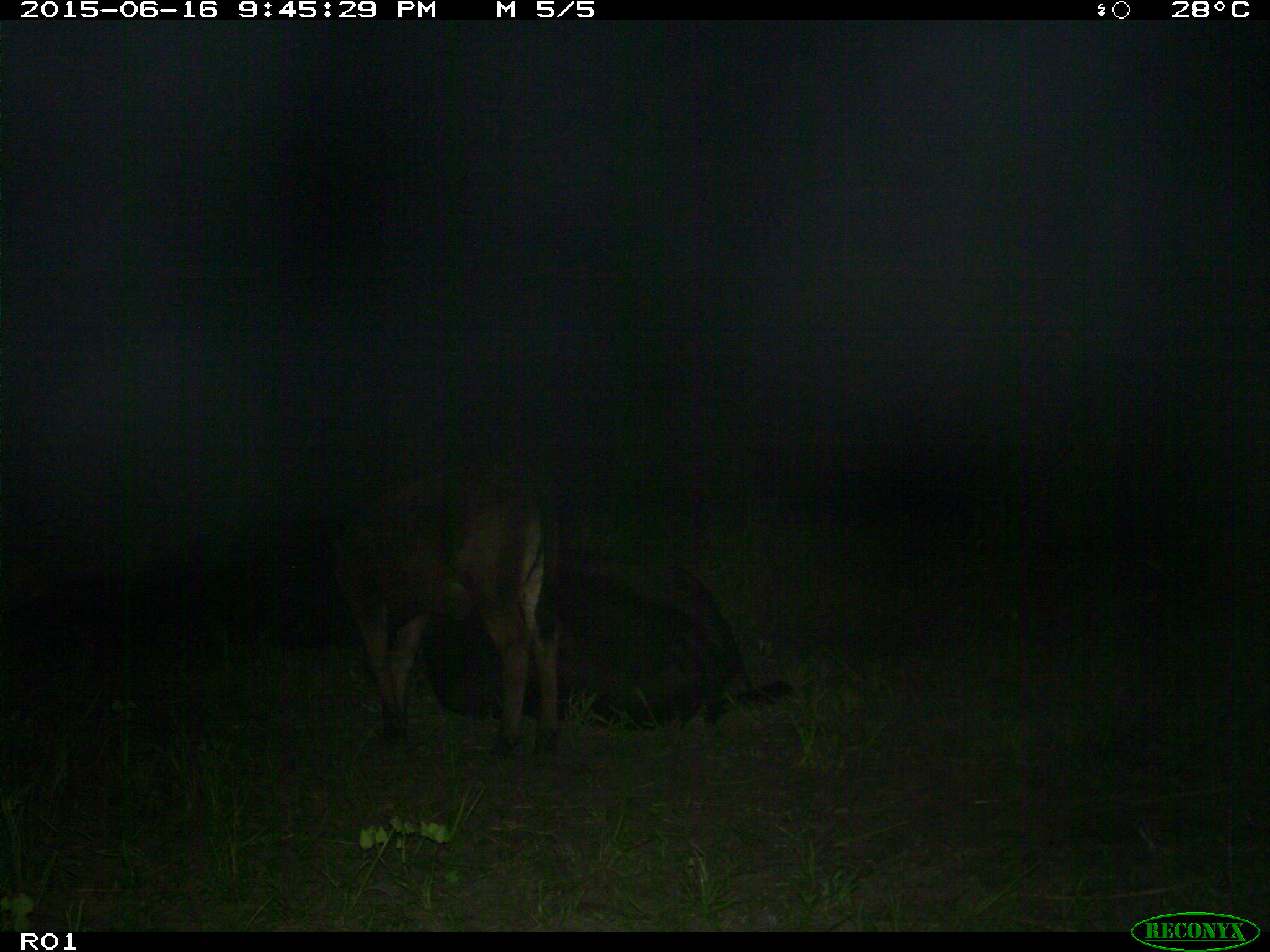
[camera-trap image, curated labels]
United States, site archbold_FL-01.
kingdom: Animalia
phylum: Chordata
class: Mammalia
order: Artiodactyla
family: Bovidae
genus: Bos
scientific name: Bos taurus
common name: domestic cow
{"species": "Bos taurus (domestic cow)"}